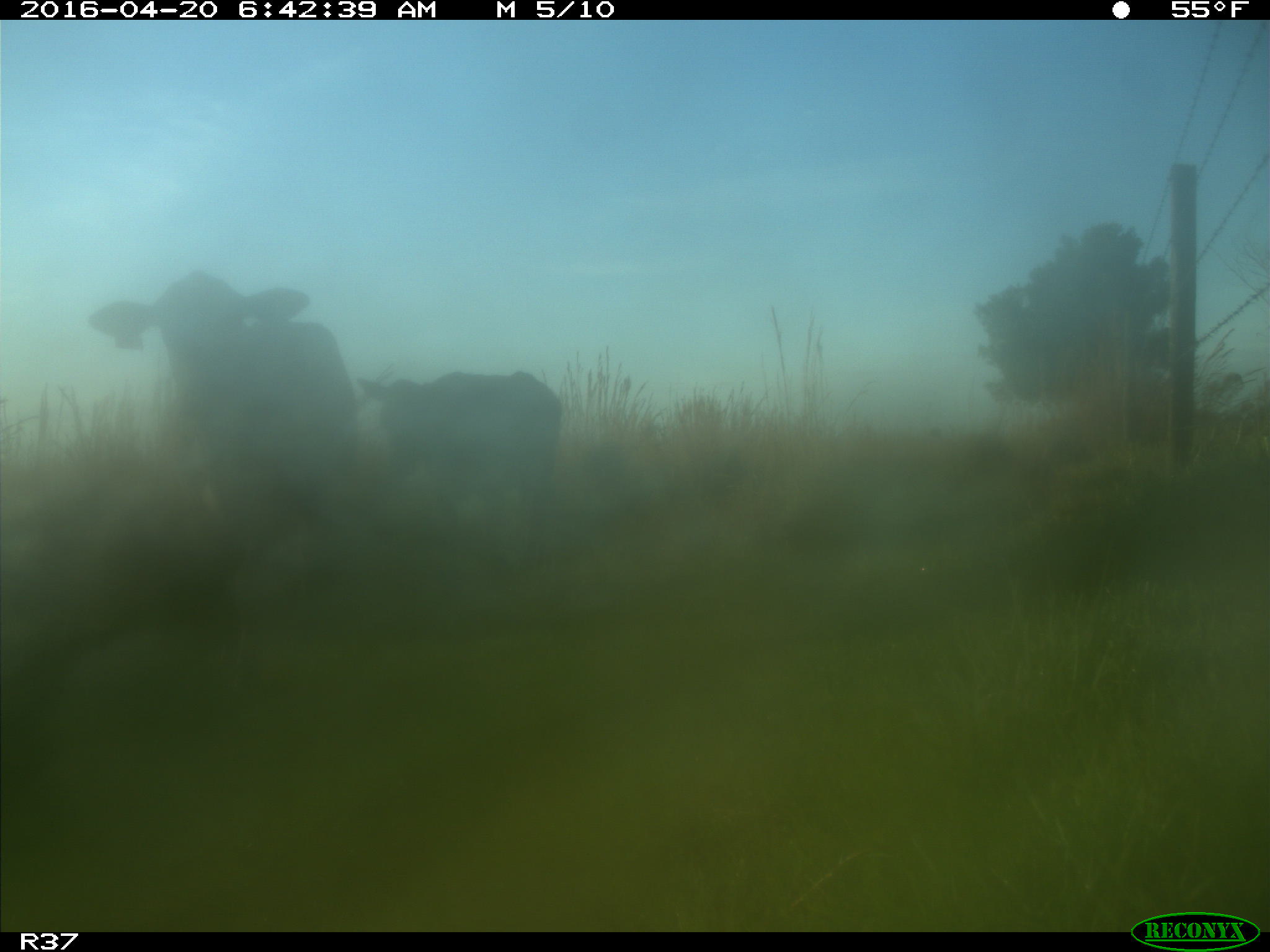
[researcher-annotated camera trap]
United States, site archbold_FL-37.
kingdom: Animalia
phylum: Chordata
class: Mammalia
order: Artiodactyla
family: Bovidae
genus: Bos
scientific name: Bos taurus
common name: domestic cow